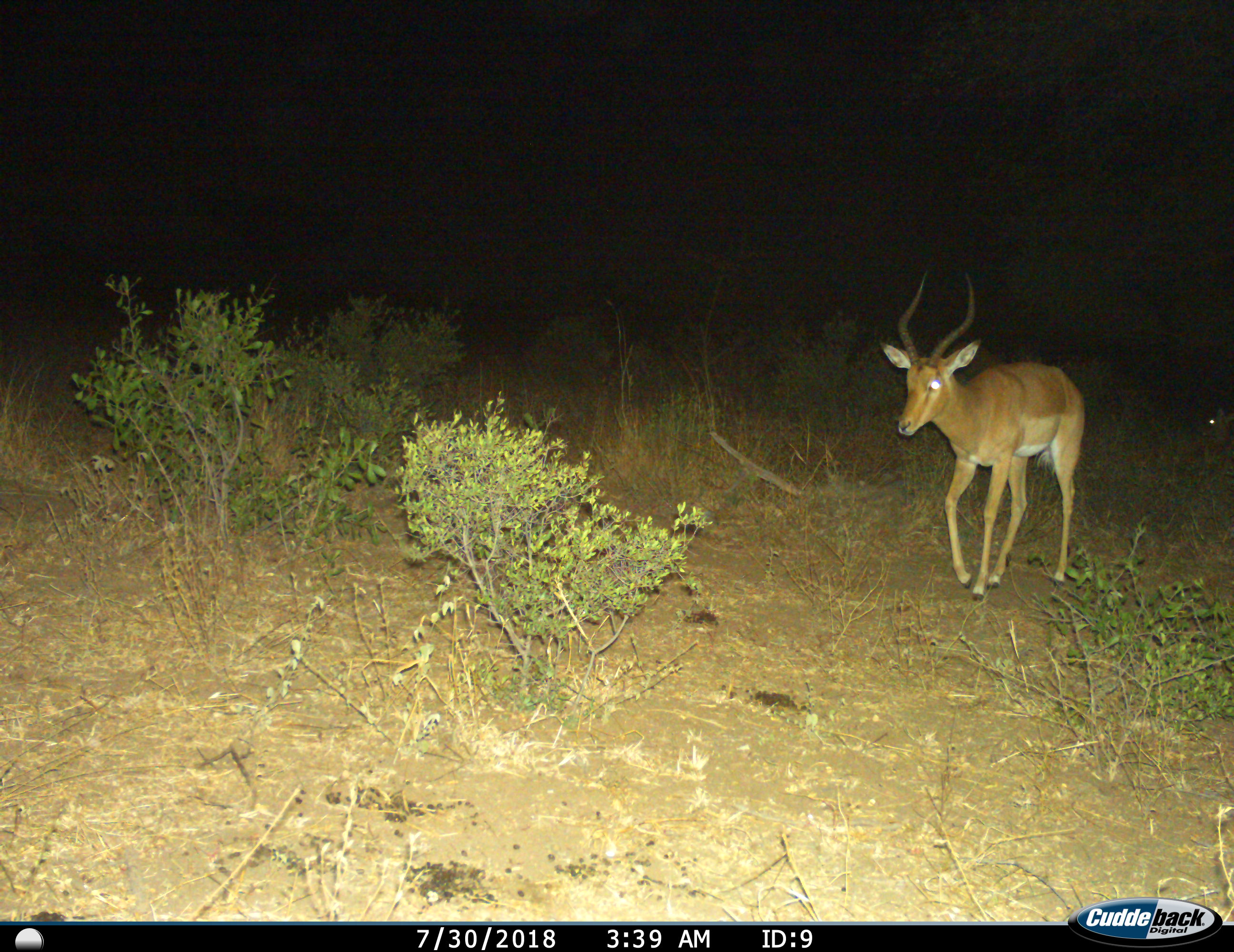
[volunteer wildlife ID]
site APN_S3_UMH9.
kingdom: Animalia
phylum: Chordata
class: Mammalia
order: Artiodactyla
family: Bovidae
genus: Aepyceros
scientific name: Aepyceros melampus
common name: impala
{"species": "impala (Aepyceros melampus)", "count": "1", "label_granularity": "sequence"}